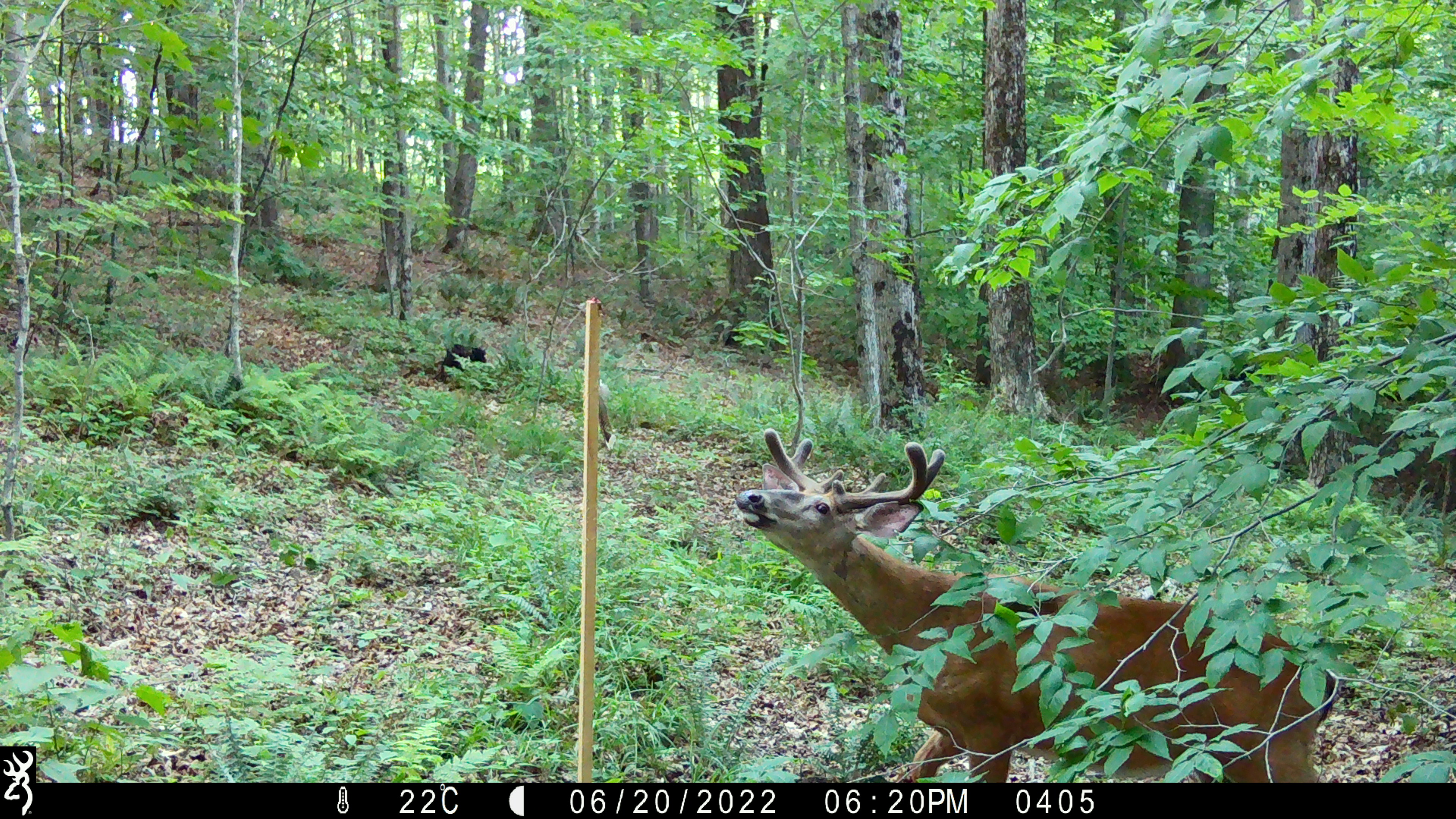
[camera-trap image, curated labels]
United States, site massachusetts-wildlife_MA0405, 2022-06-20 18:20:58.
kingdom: Animalia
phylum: Chordata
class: Mammalia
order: Artiodactyla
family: Cervidae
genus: Odocoileus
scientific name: Odocoileus virginianus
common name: white-tailed deer